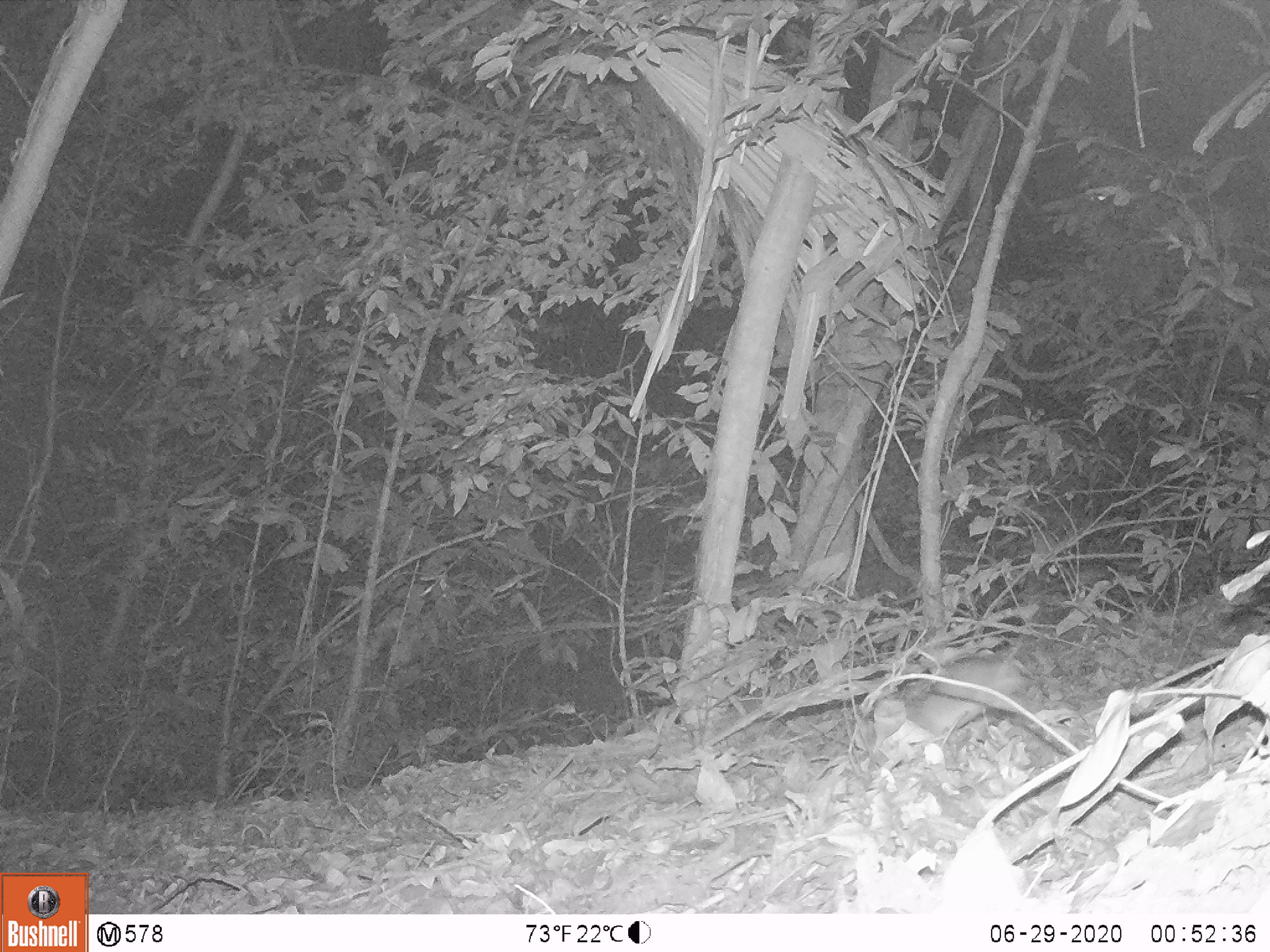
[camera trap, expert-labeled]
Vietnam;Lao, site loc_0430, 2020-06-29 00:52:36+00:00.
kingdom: Animalia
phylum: Chordata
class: Mammalia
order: Rodentia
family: Muridae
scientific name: Muridae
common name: old-world mice and rats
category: unidentified murid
Unidentified murid (old-world mice and rats) (Muridae). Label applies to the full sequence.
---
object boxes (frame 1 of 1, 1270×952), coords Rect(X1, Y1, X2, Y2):
unidentified murid: Rect(906, 655, 1034, 736)